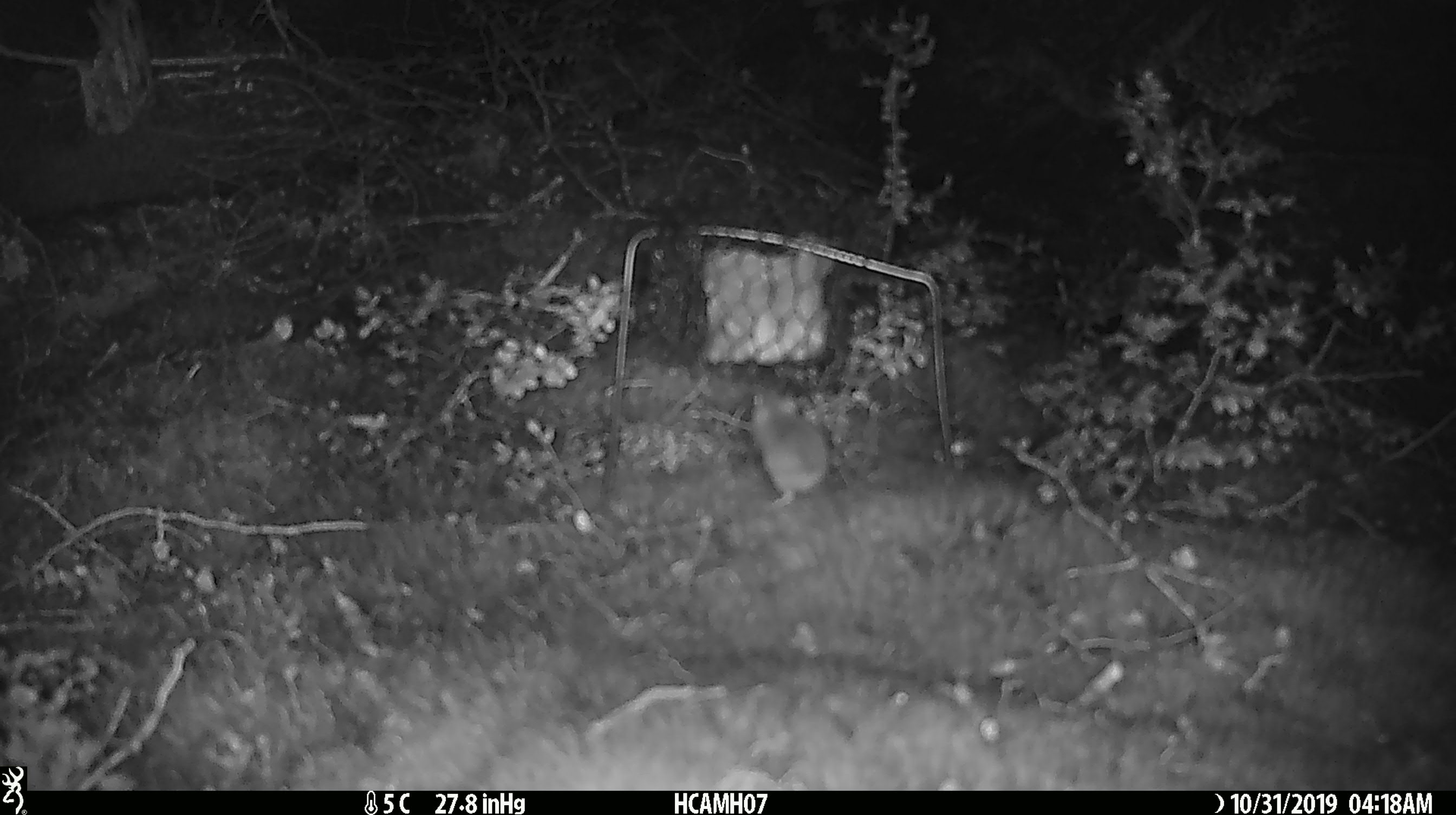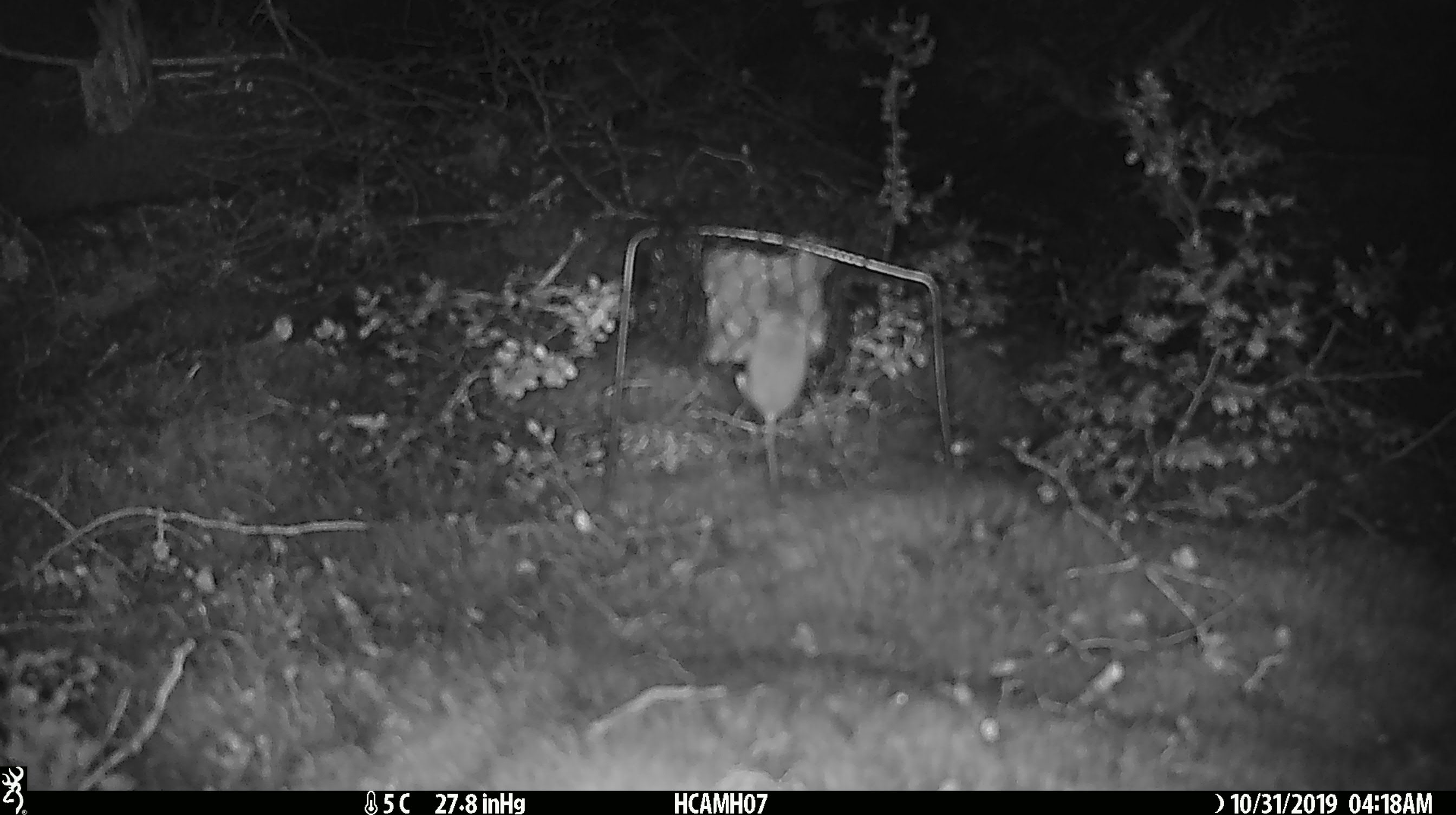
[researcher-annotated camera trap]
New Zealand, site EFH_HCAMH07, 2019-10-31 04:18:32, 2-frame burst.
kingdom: Animalia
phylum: Chordata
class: Mammalia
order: Rodentia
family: Muridae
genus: Mus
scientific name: Mus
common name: mouse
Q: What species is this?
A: Mouse (Mus).